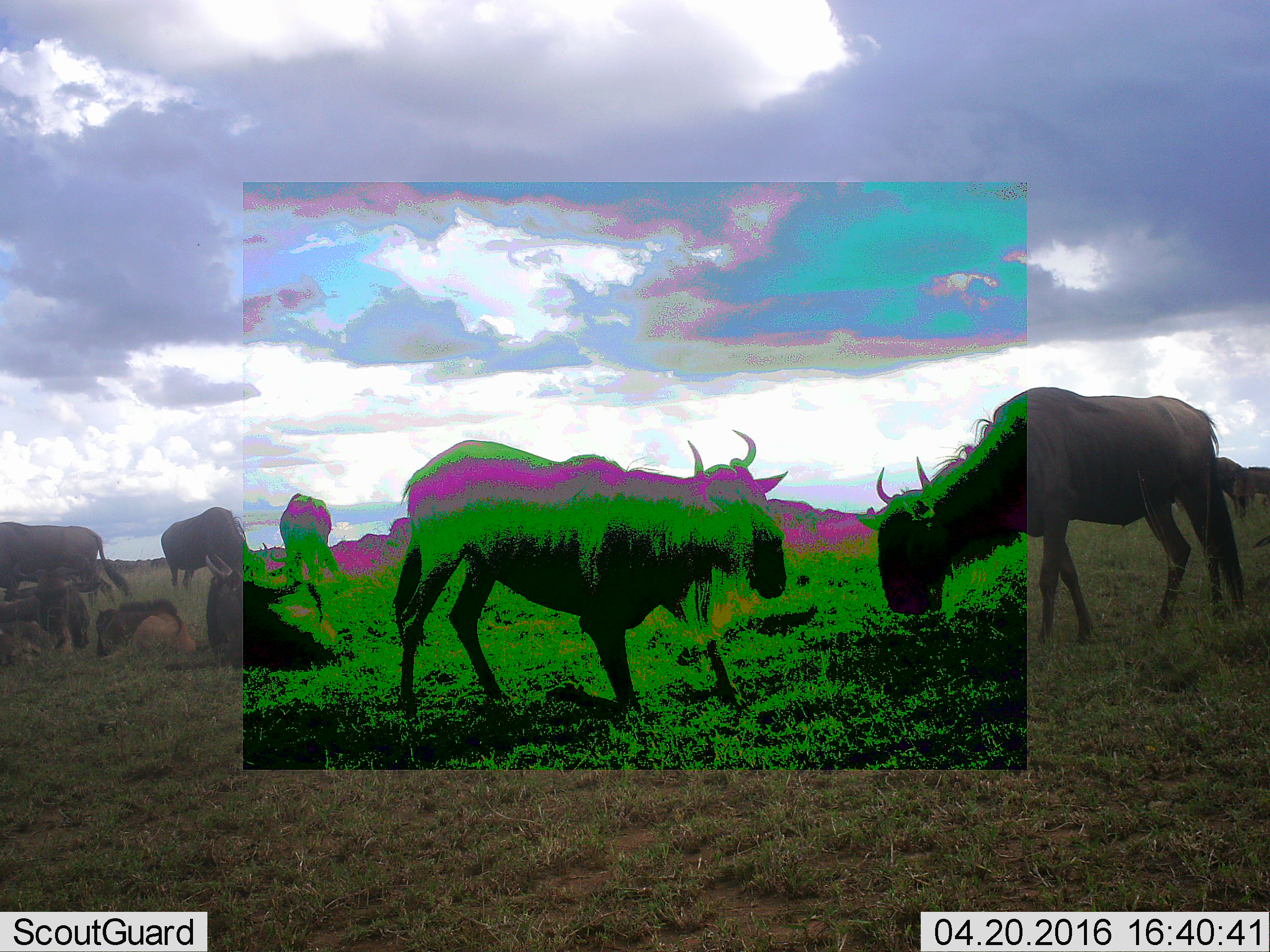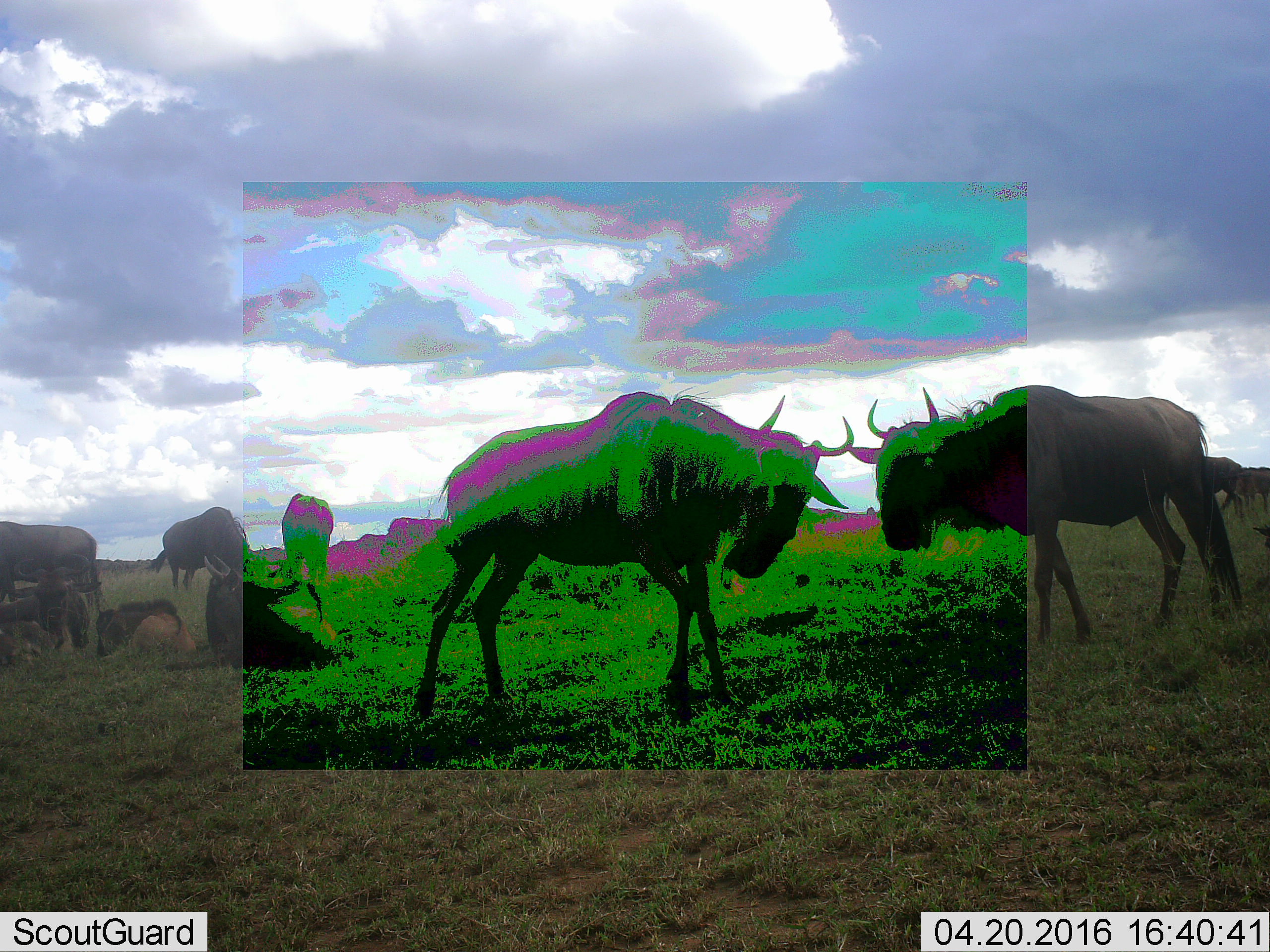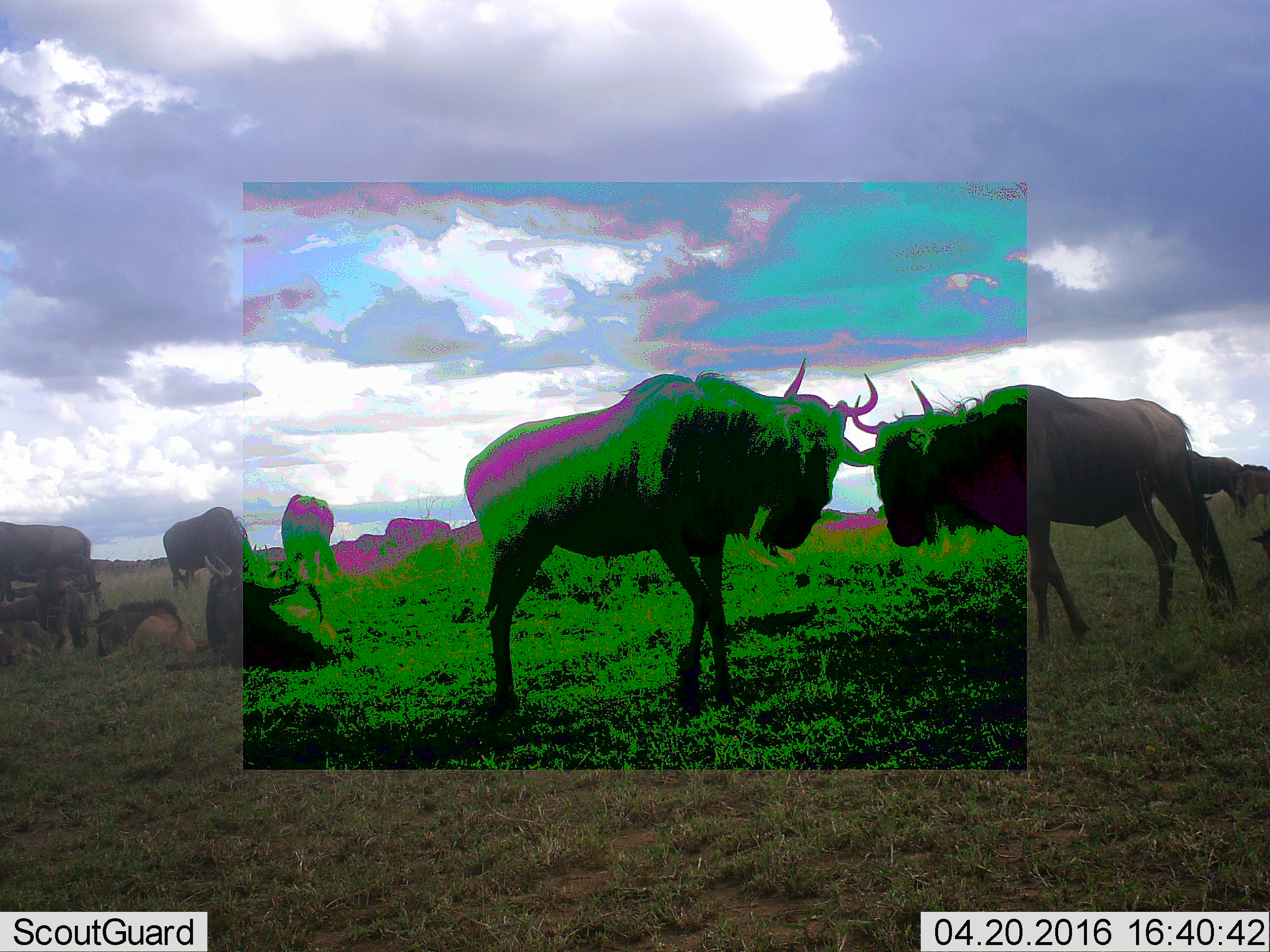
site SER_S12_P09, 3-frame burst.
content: unidentified animal